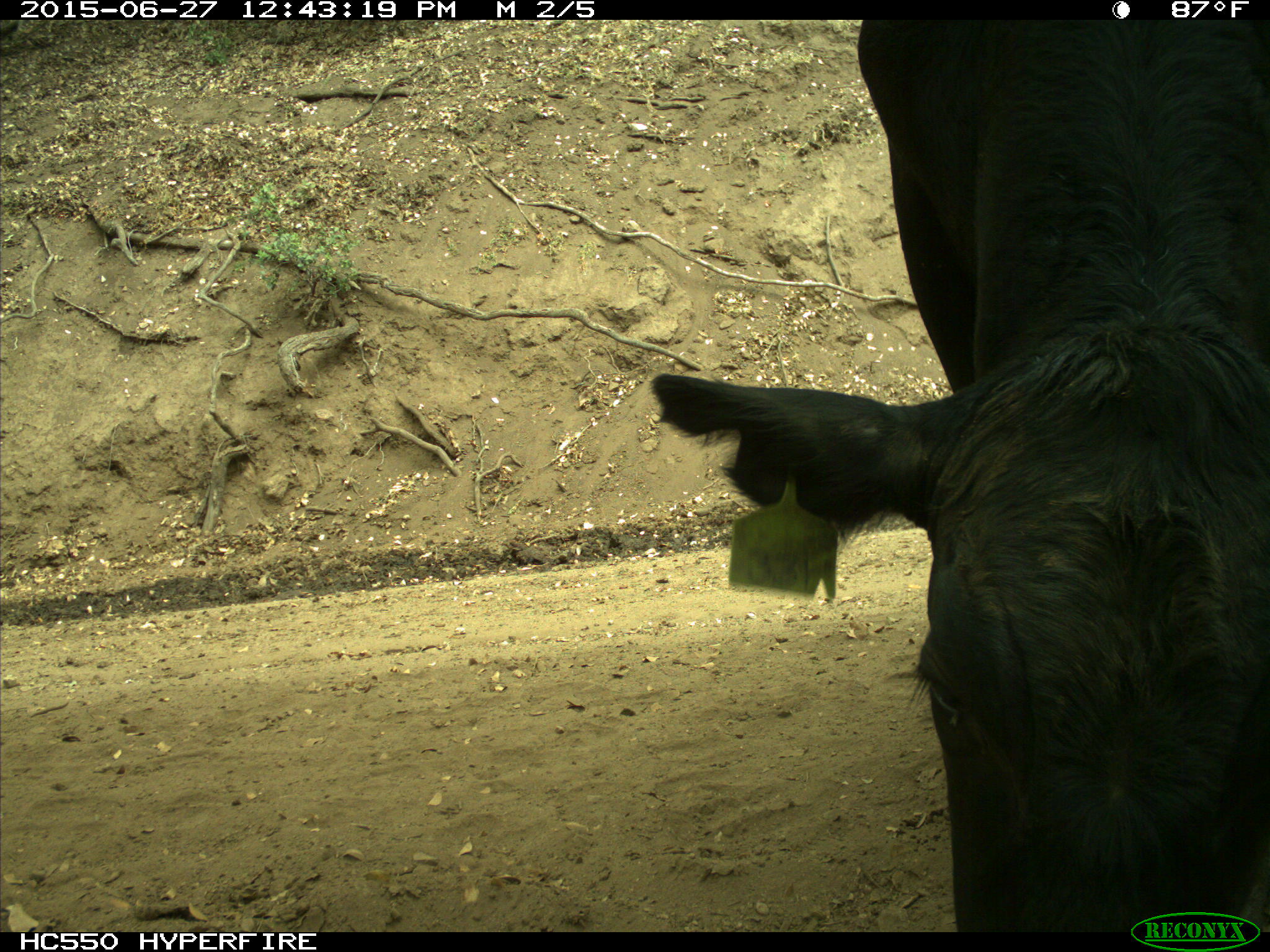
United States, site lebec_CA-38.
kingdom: Animalia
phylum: Chordata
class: Mammalia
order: Artiodactyla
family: Bovidae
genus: Bos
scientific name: Bos taurus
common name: domestic cow